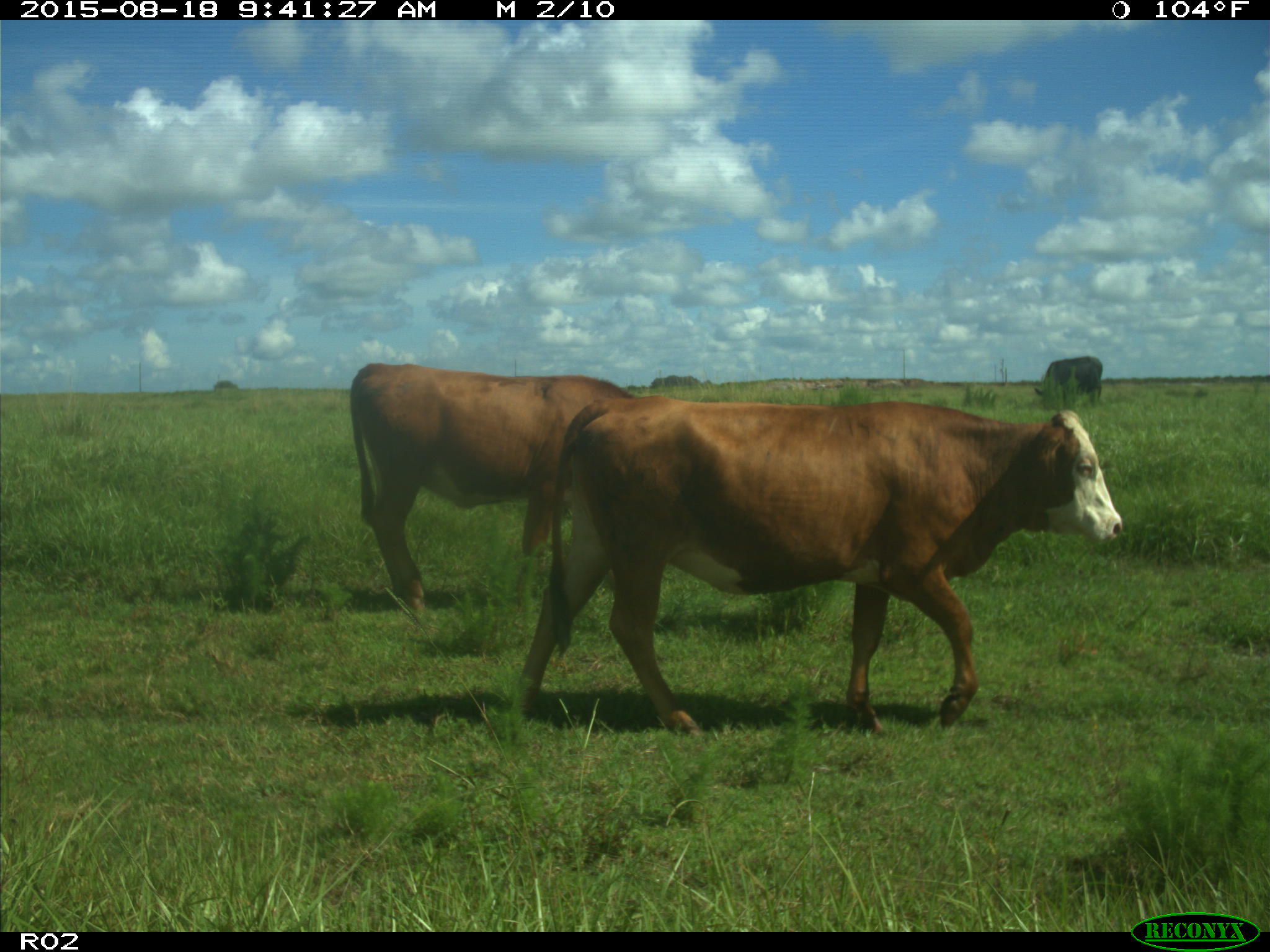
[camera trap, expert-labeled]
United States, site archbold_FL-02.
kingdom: Animalia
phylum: Chordata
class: Mammalia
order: Artiodactyla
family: Bovidae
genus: Bos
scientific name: Bos taurus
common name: domestic cow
Bos taurus (domestic cow).